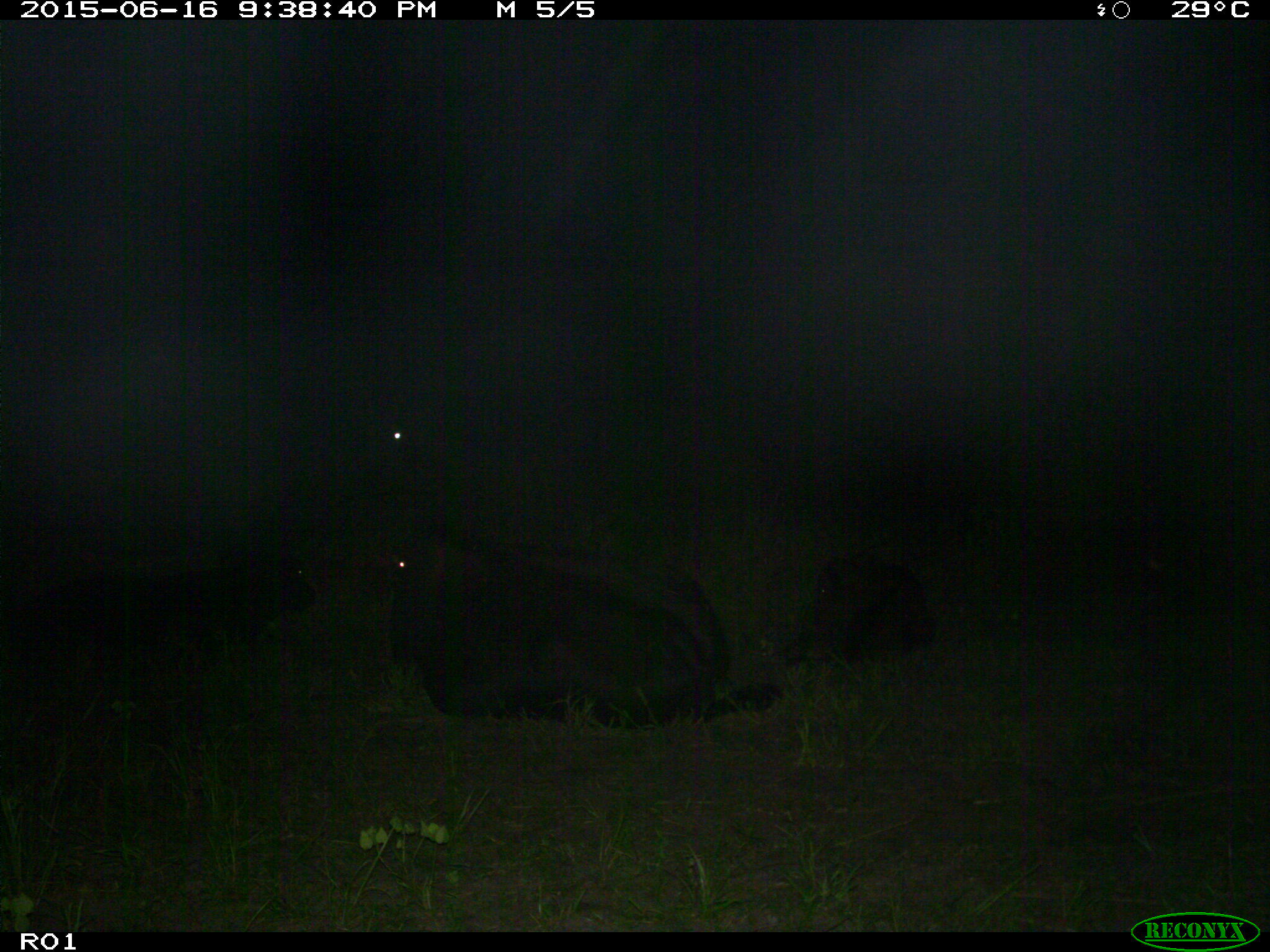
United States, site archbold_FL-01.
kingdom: Animalia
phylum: Chordata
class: Mammalia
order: Artiodactyla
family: Bovidae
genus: Bos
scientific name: Bos taurus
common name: domestic cow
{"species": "Bos taurus (domestic cow)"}